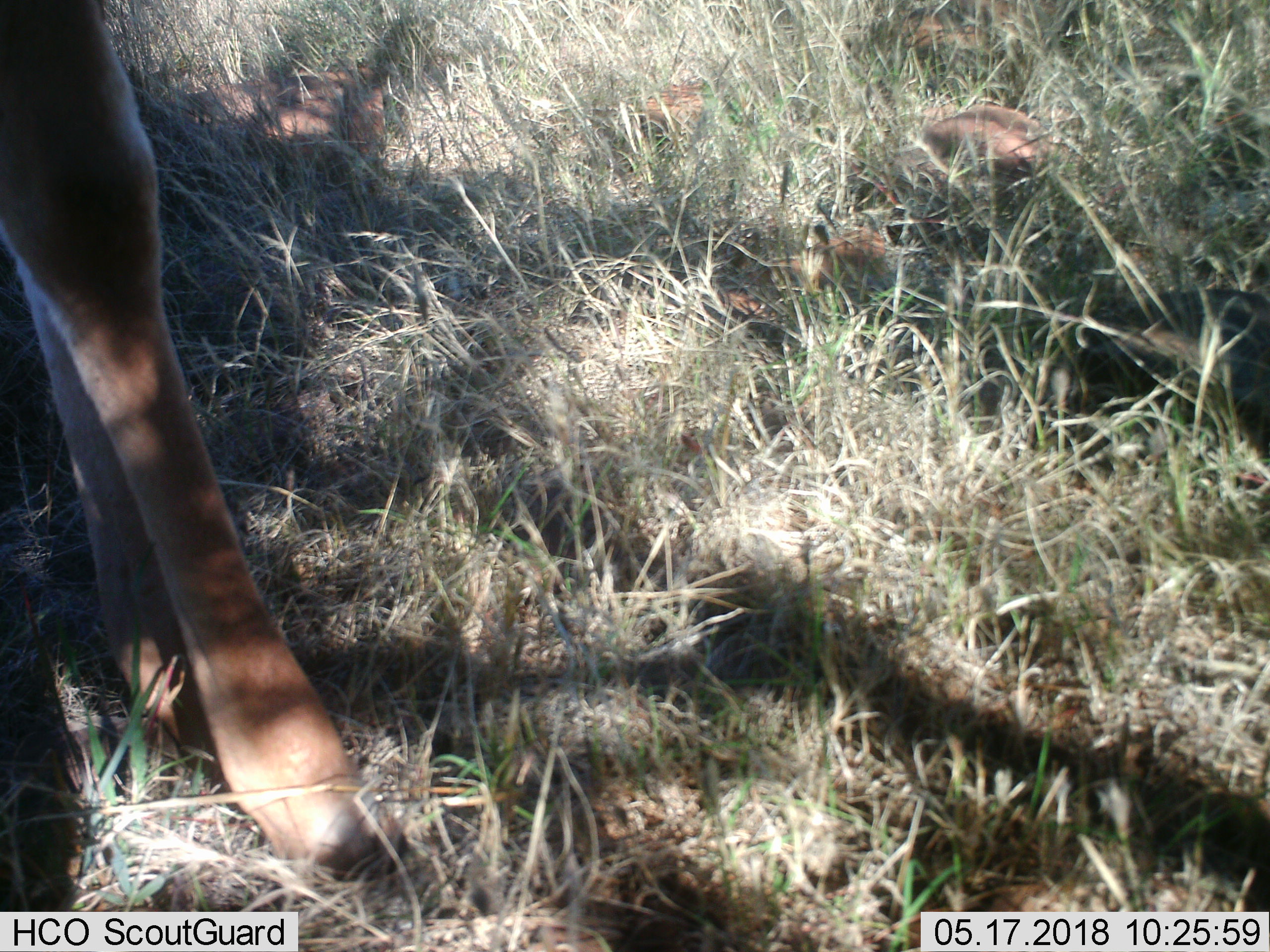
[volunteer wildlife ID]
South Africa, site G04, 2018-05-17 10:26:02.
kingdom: Animalia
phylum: Chordata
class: Mammalia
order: Artiodactyla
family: Bovidae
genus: Antidorcas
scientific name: Antidorcas marsupialis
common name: springbok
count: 1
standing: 33%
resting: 0%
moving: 67%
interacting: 0%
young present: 0%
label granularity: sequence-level